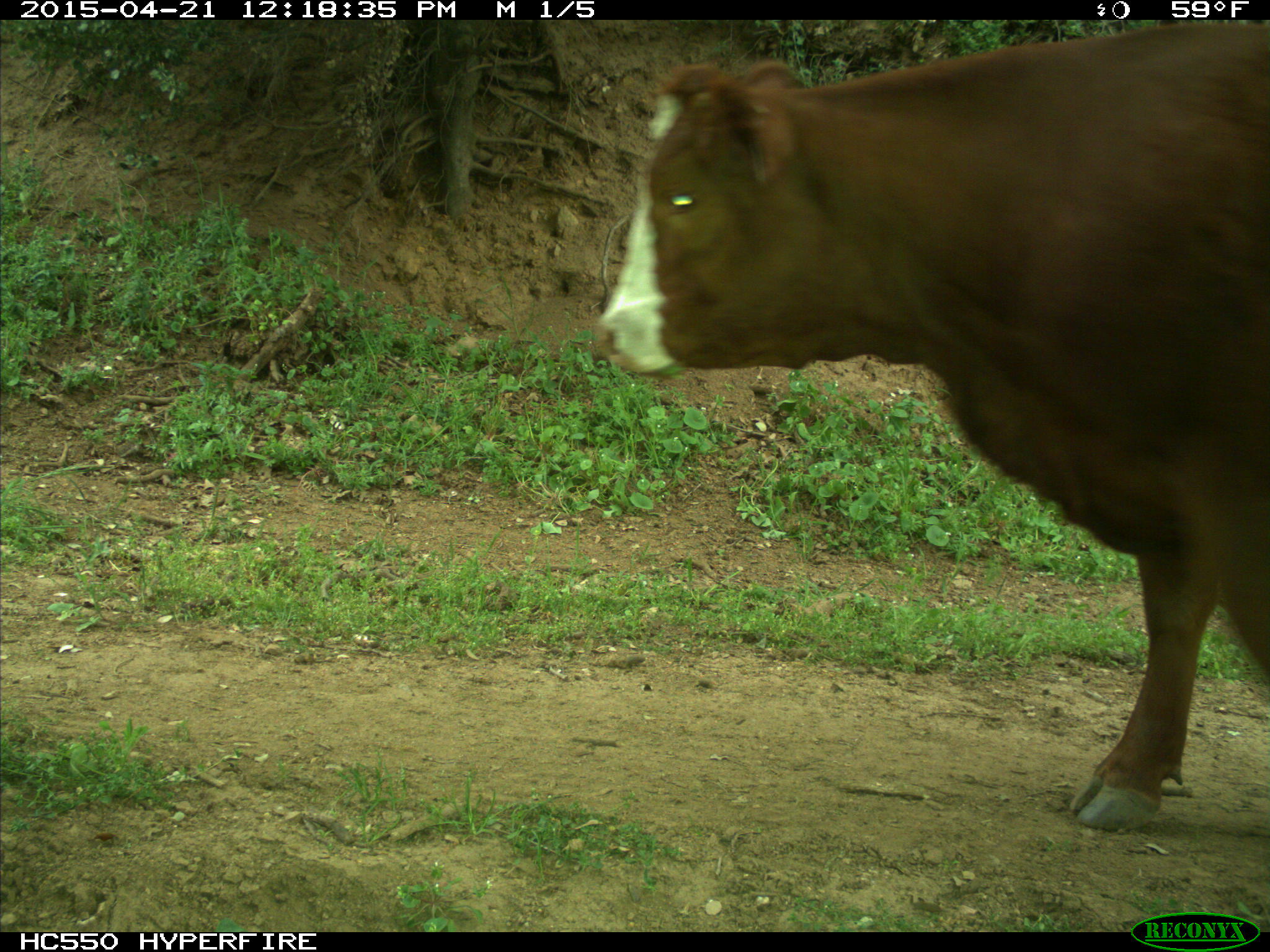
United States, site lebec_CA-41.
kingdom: Animalia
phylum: Chordata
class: Mammalia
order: Artiodactyla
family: Bovidae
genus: Bos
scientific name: Bos taurus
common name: domestic cow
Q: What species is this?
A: Bos taurus (domestic cow).